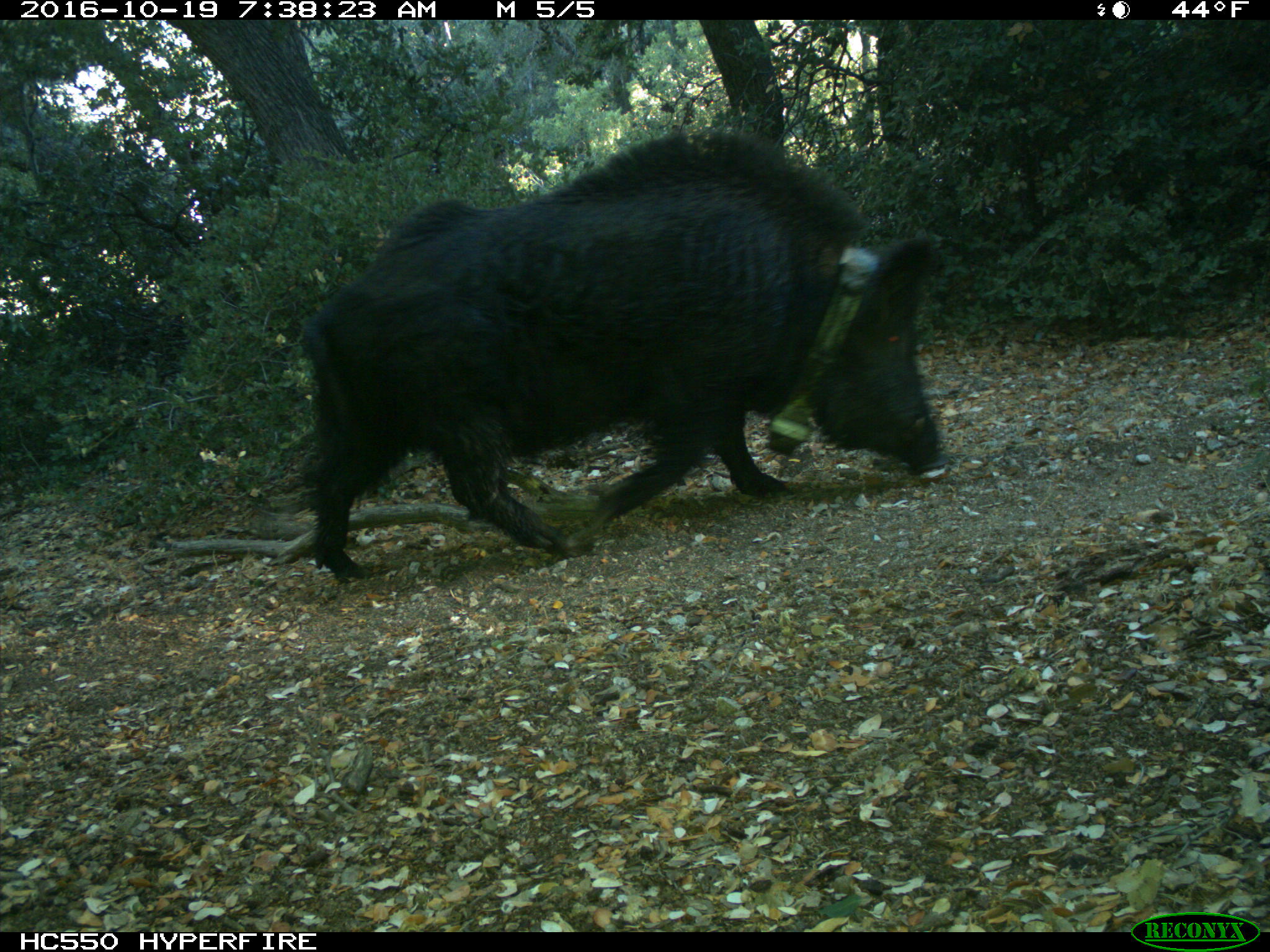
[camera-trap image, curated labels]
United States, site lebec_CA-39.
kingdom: Animalia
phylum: Chordata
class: Mammalia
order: Artiodactyla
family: Suidae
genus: Sus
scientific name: Sus scrofa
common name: wild boar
Sus scrofa (wild boar).